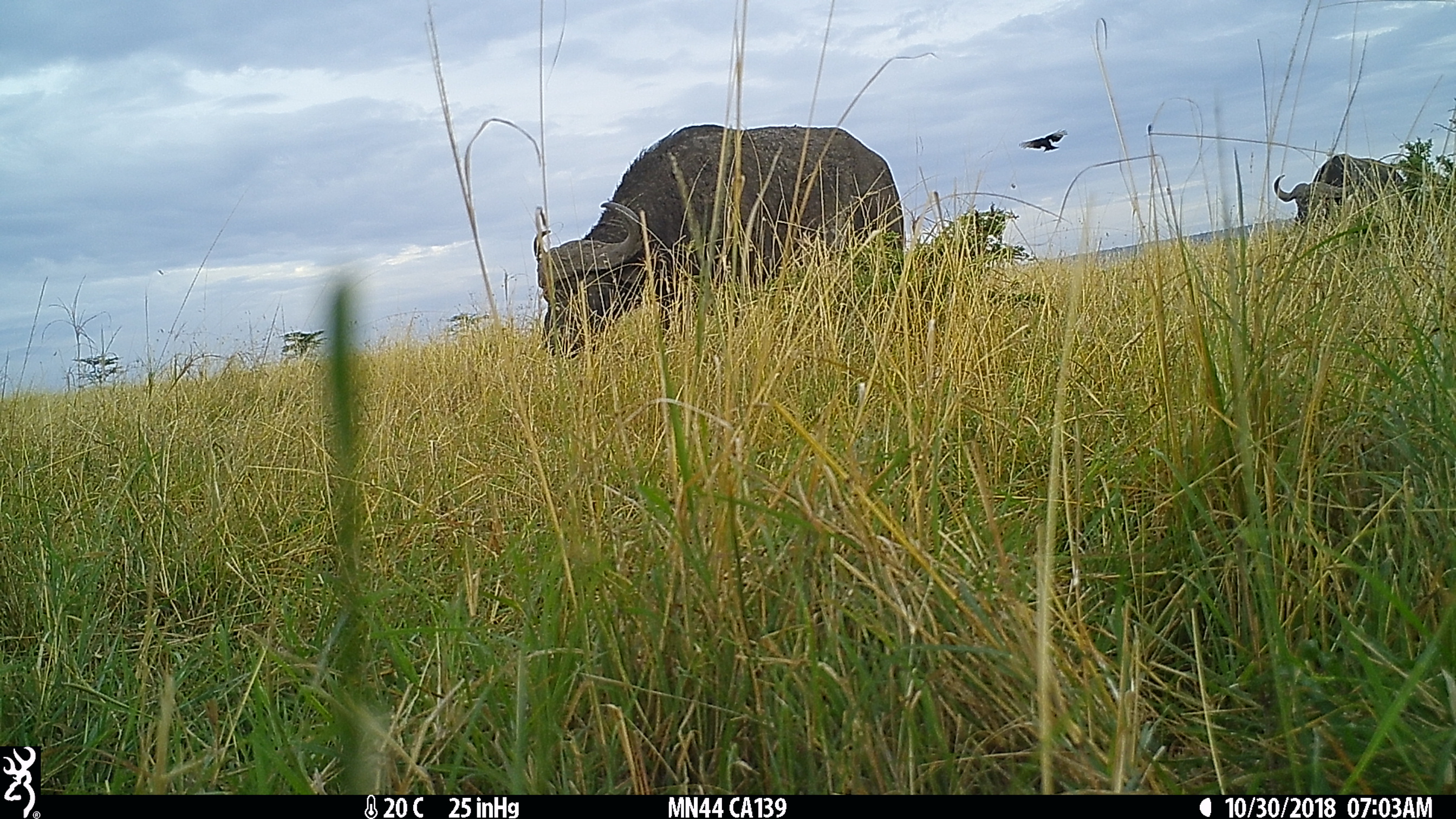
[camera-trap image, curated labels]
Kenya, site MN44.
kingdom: Animalia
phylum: Chordata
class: Mammalia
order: Artiodactyla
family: Bovidae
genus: Syncerus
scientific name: Syncerus caffer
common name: buffalo